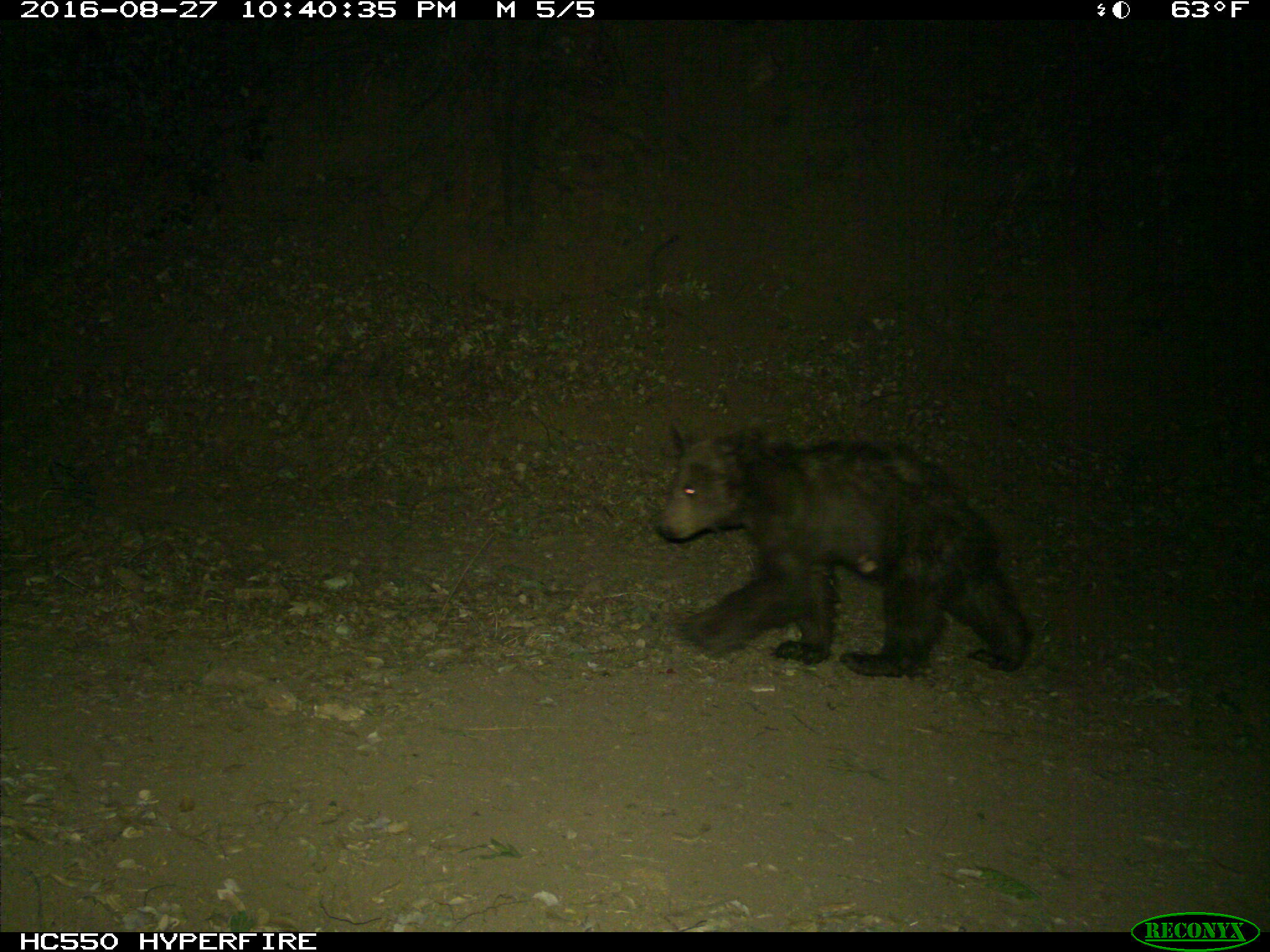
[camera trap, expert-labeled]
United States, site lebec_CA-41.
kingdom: Animalia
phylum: Chordata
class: Mammalia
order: Carnivora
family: Ursidae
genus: Ursus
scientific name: Ursus americanus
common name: american black bear